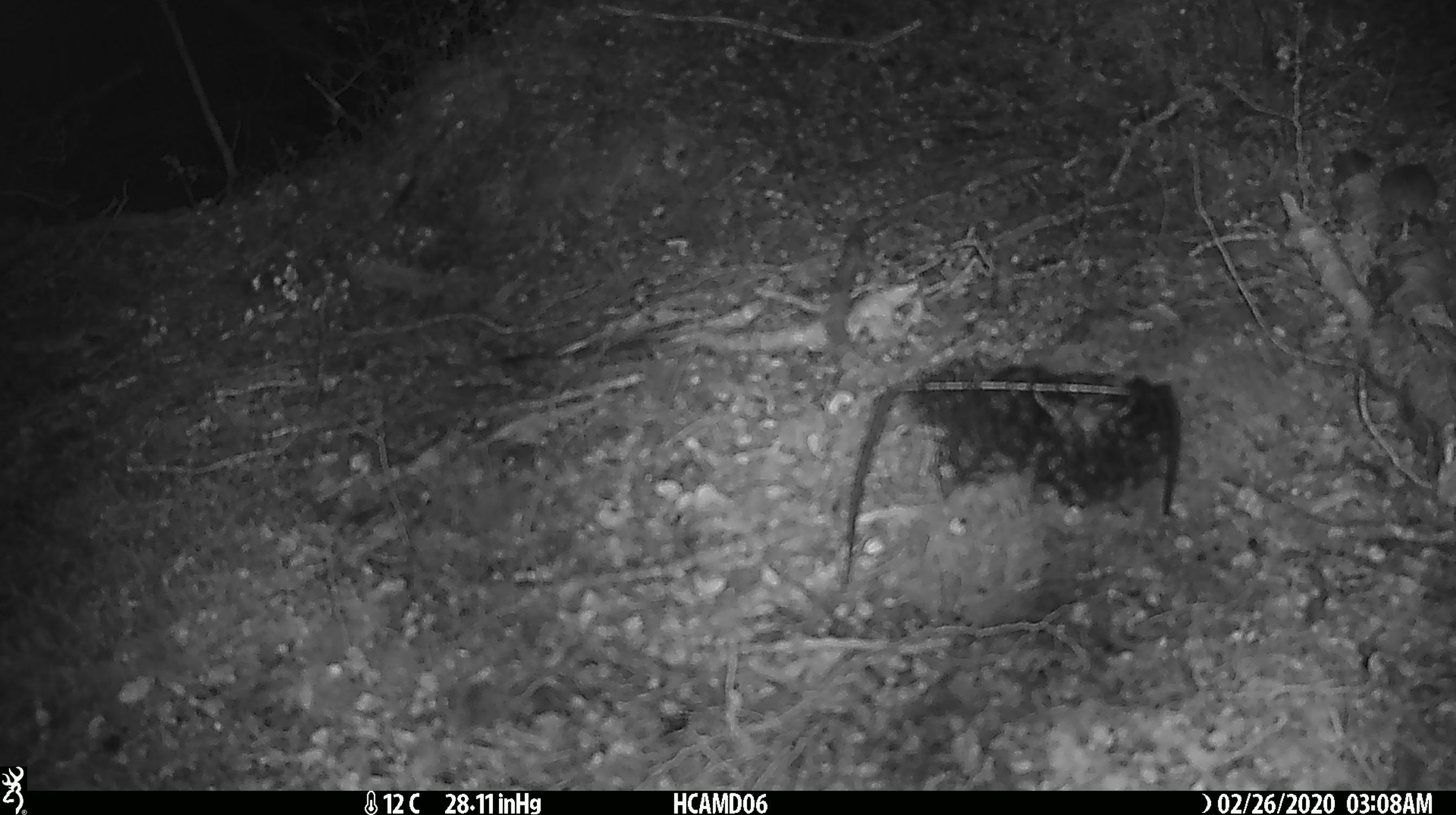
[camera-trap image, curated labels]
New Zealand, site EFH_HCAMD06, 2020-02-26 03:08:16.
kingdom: Animalia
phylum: Chordata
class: Mammalia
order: Rodentia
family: Muridae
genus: Mus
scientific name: Mus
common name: mouse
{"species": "mouse (Mus)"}